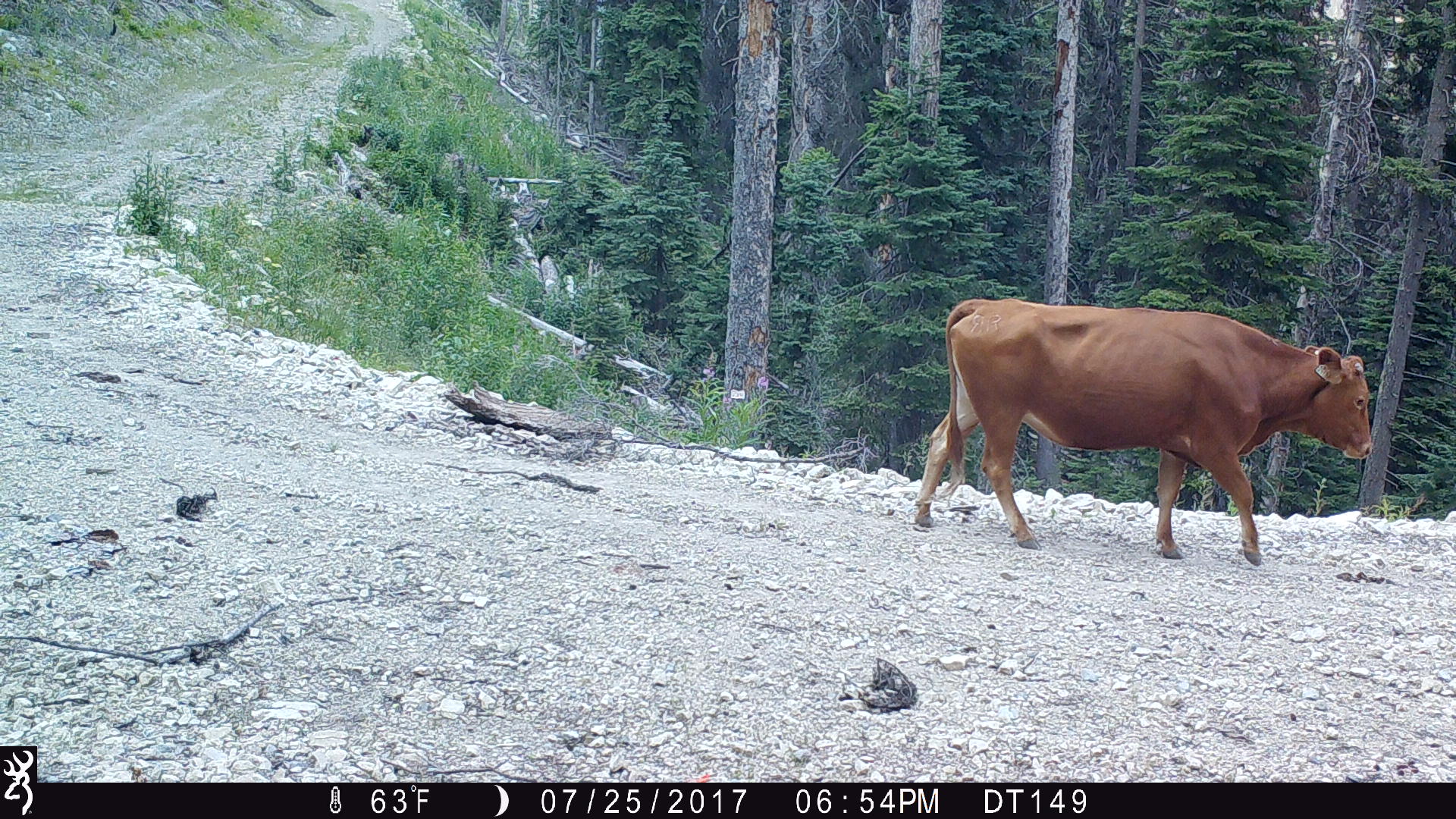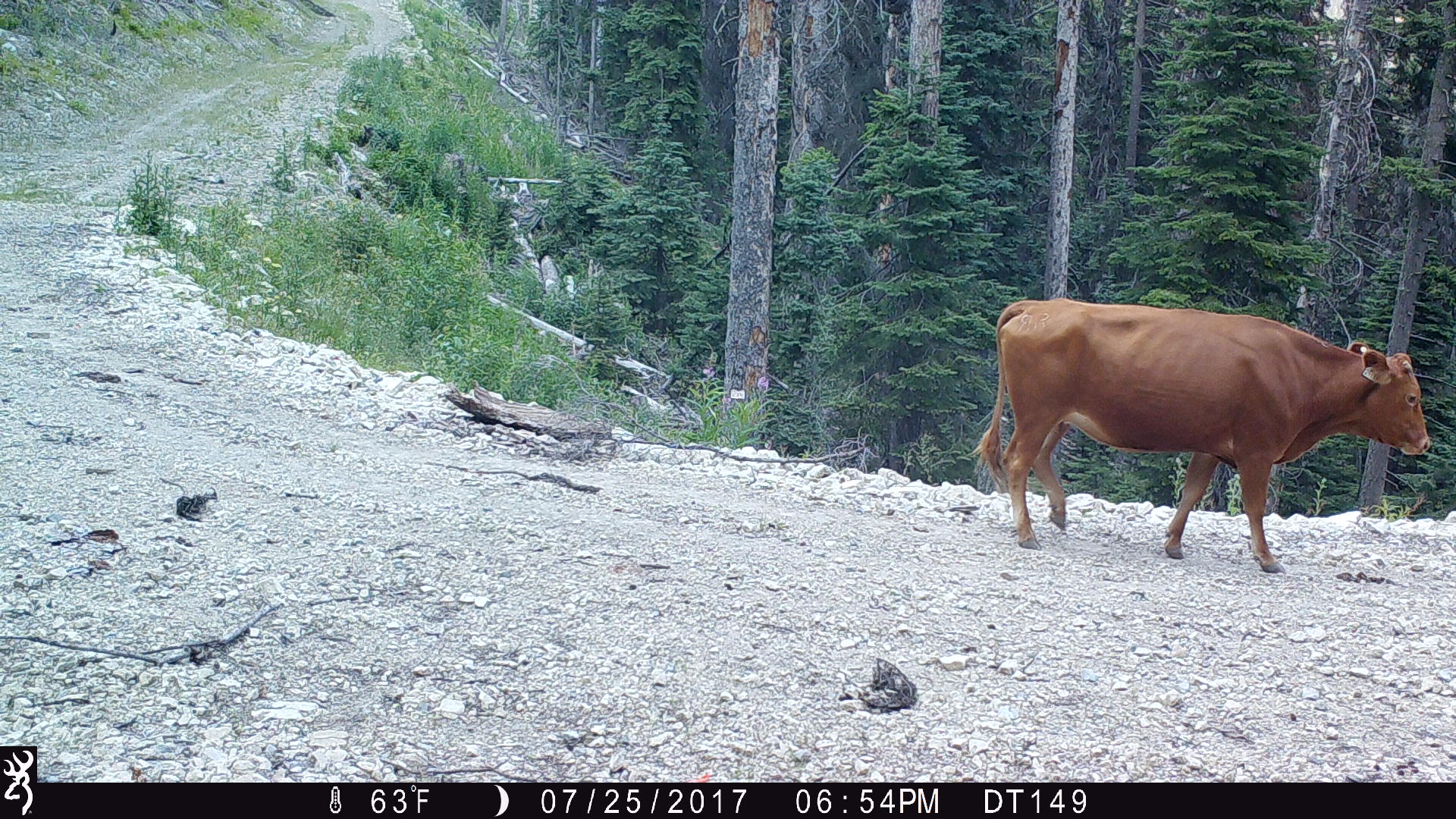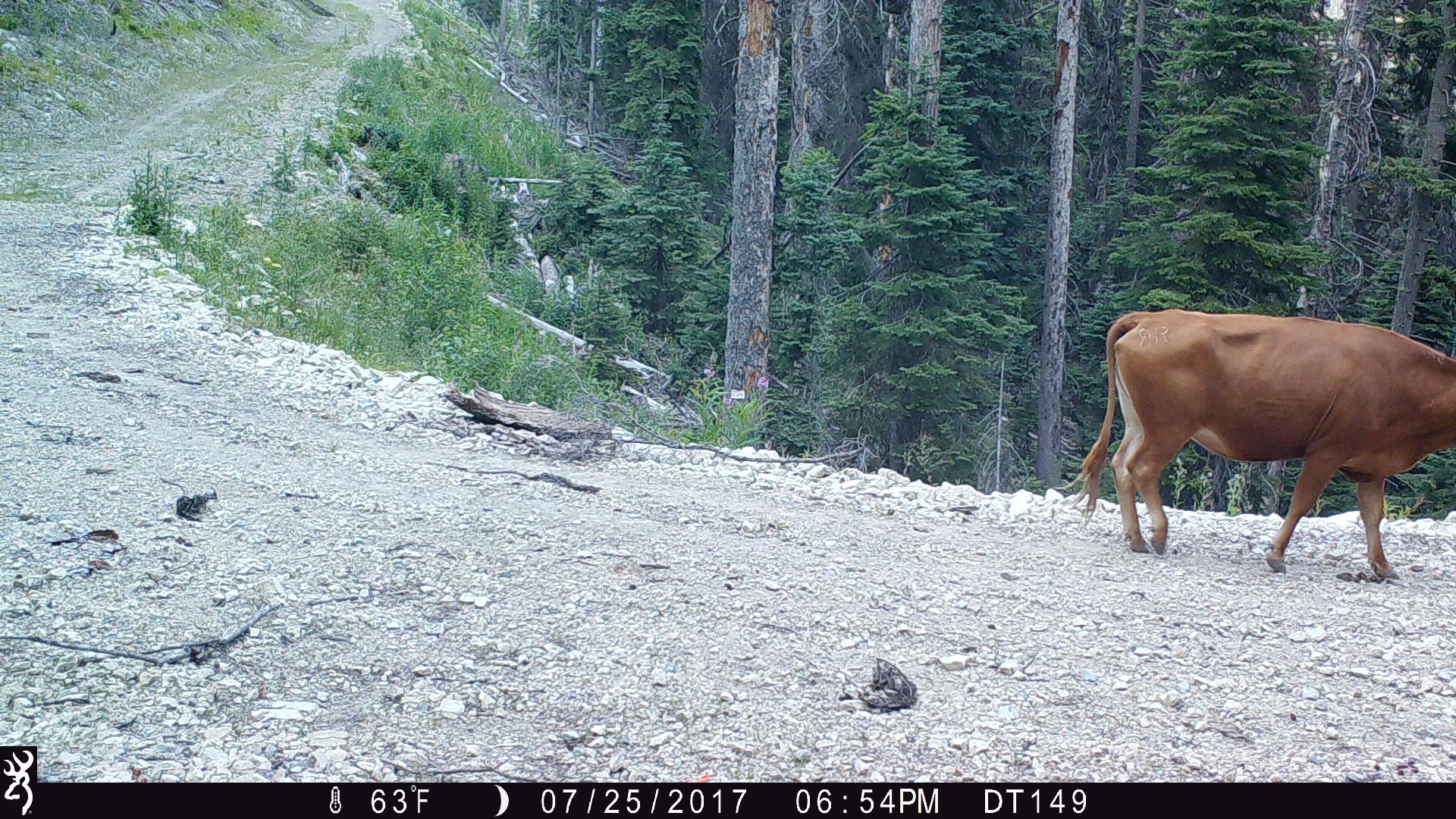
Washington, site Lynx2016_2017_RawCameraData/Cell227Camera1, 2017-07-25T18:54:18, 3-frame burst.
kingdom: Animalia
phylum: Chordata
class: Mammalia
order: Artiodactyla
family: Bovidae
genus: Bos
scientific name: Bos taurus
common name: domestic cattle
Domestic cattle (Bos taurus). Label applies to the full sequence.